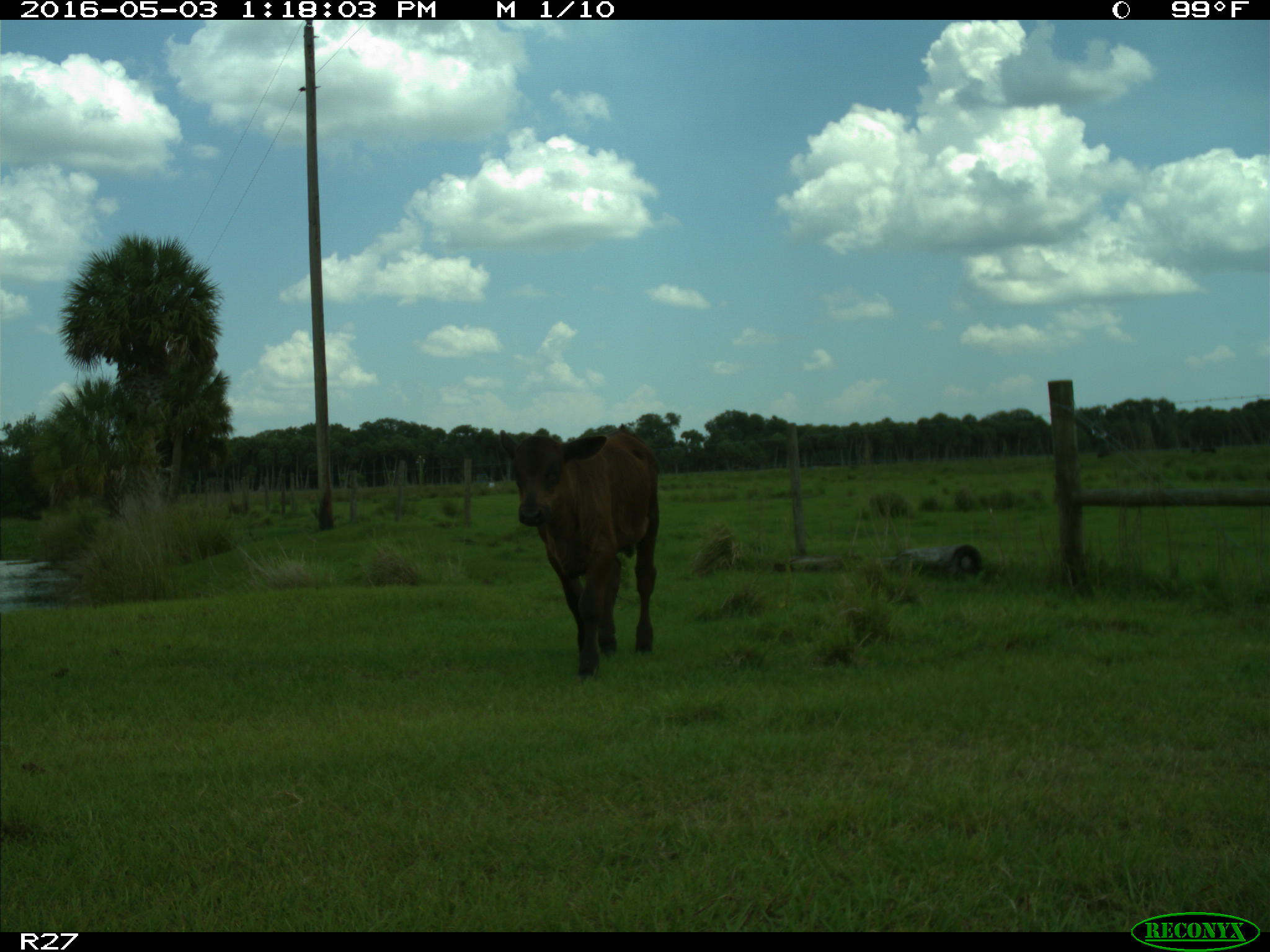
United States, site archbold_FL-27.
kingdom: Animalia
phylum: Chordata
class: Mammalia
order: Artiodactyla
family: Bovidae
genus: Bos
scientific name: Bos taurus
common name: domestic cow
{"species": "Bos taurus (domestic cow)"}